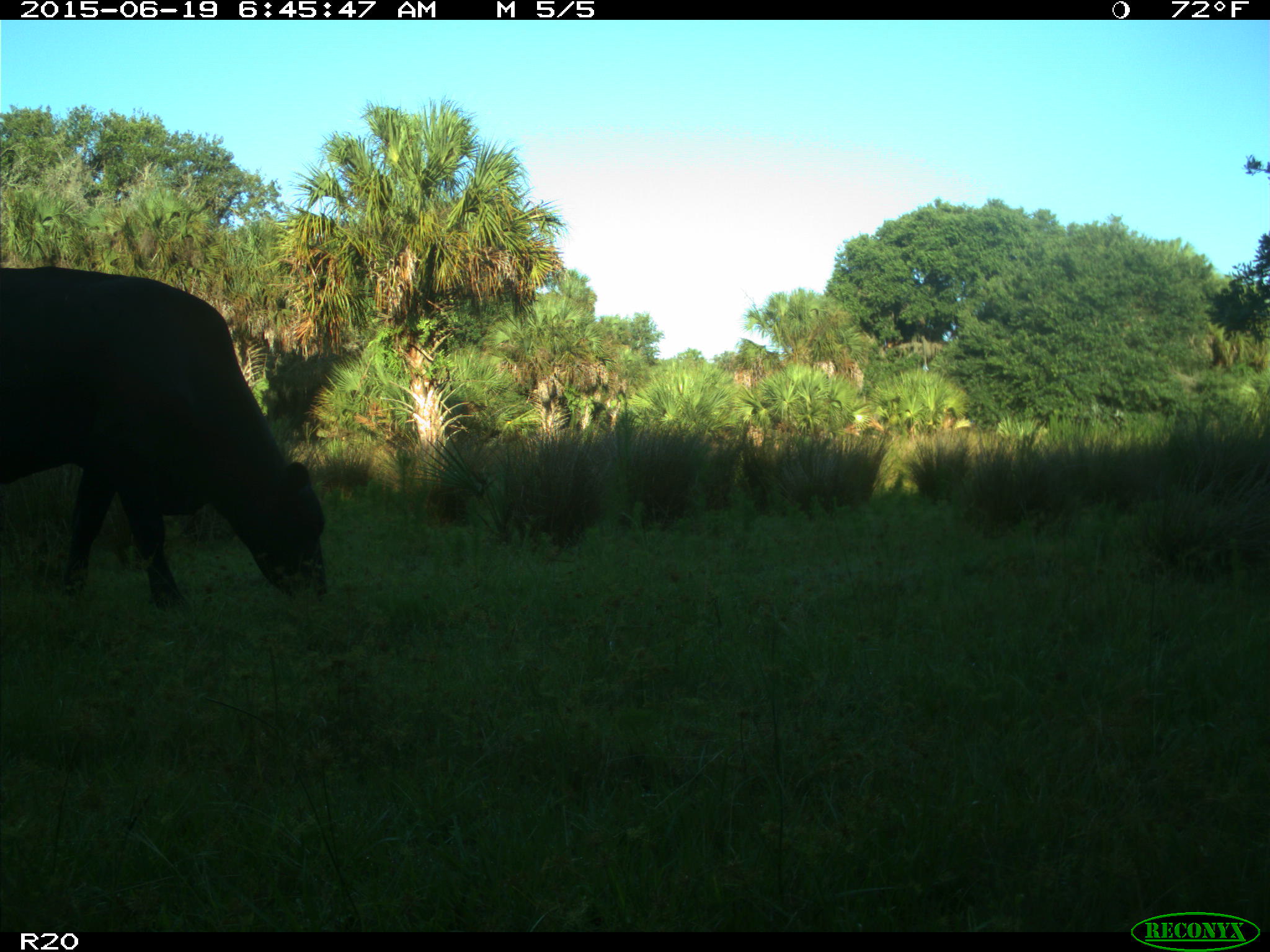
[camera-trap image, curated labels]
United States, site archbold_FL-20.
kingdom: Animalia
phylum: Chordata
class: Mammalia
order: Artiodactyla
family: Bovidae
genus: Bos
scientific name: Bos taurus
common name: domestic cow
Bos taurus (domestic cow).